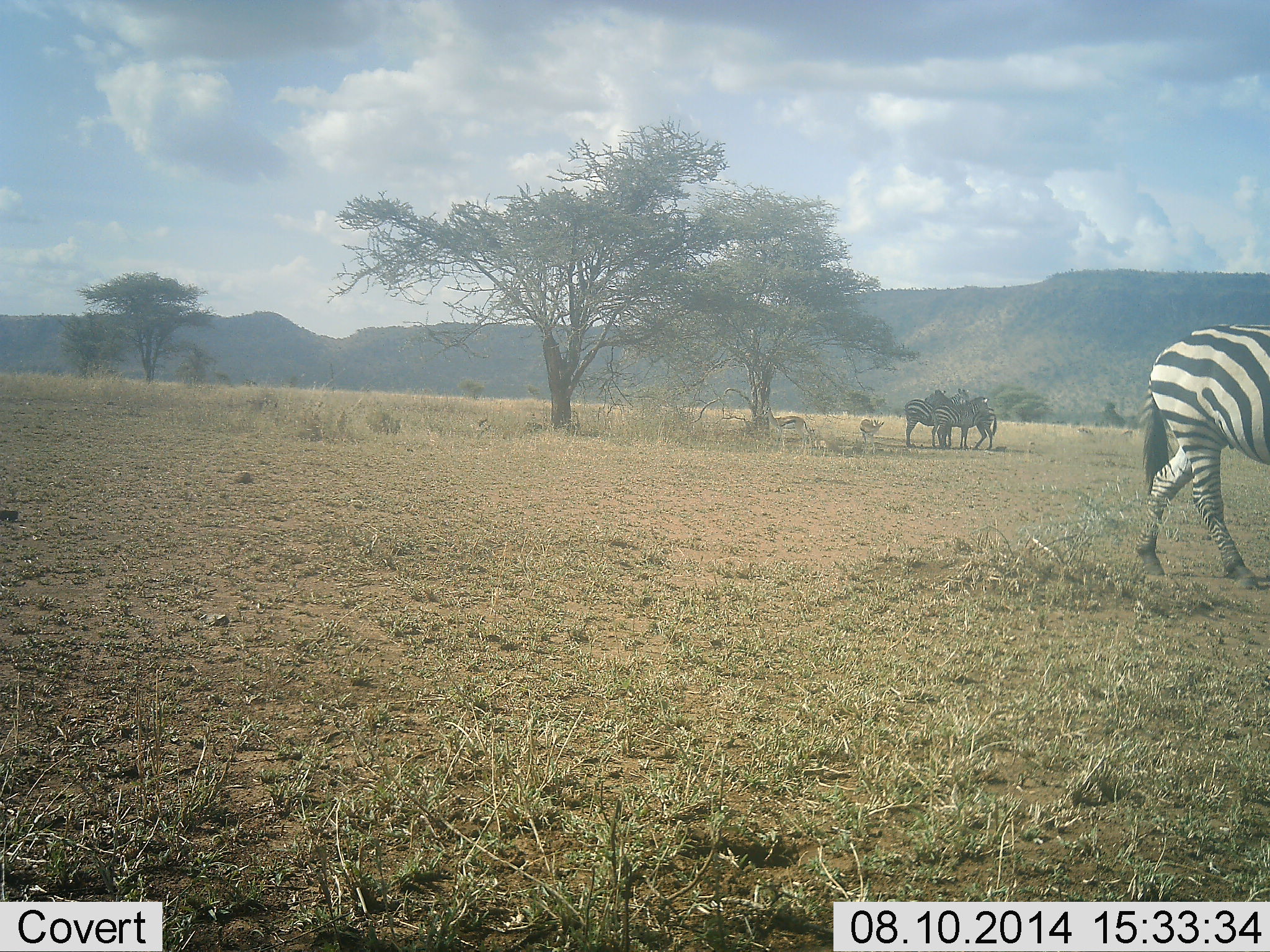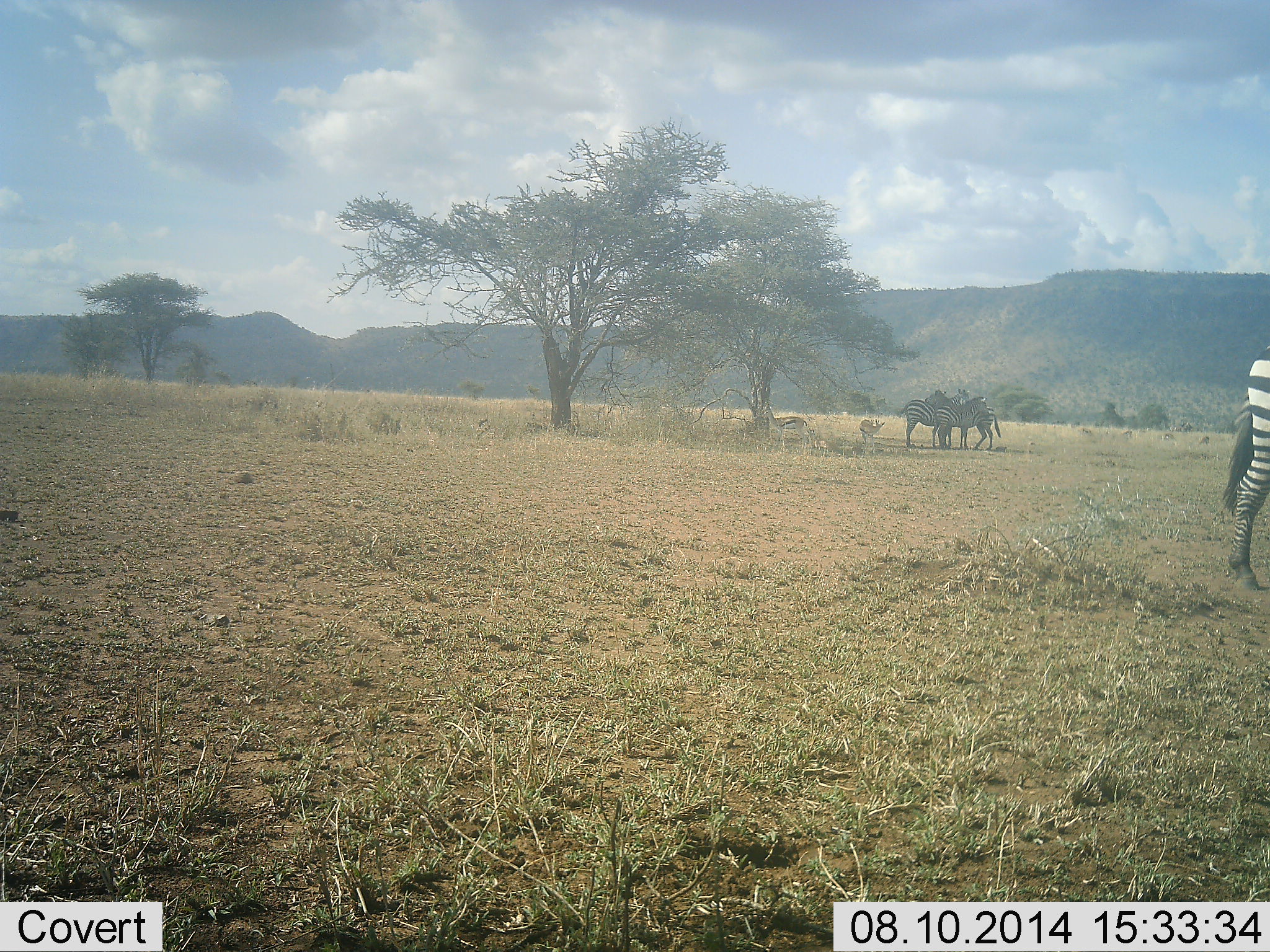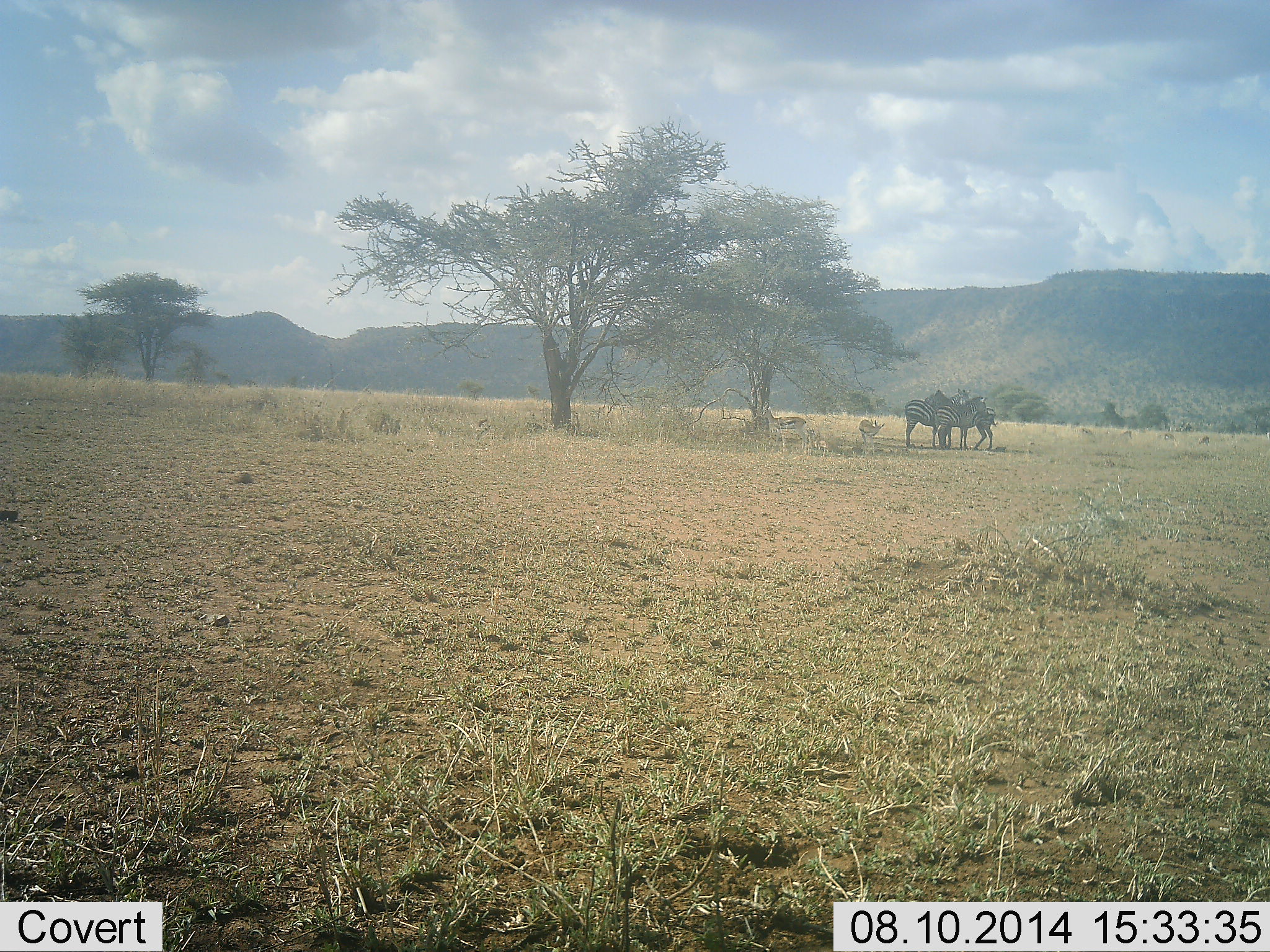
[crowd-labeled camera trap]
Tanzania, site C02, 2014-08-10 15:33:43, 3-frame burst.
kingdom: Animalia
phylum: Chordata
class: Mammalia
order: Artiodactyla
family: Bovidae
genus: Eudorcas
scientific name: Eudorcas thomsonii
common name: thomson's gazelle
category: gazellethomsons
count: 2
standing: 100%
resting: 22%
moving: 0%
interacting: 0%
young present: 0%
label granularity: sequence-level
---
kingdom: Animalia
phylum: Chordata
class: Mammalia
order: Perissodactyla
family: Equidae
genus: Equus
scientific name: Equus quagga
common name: plains zebra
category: zebra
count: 4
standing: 60%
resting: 20%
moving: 60%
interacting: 45%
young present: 5%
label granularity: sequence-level